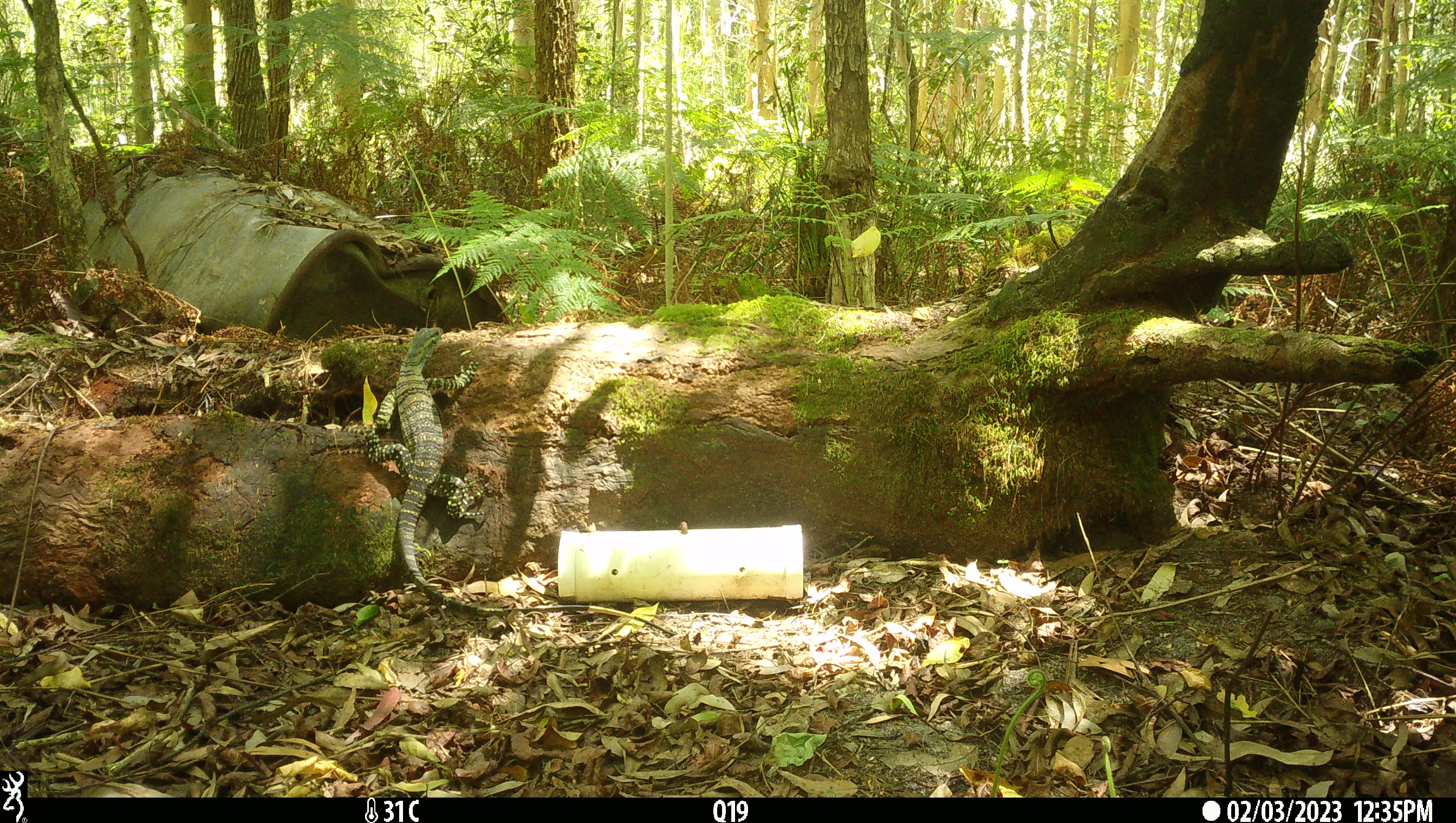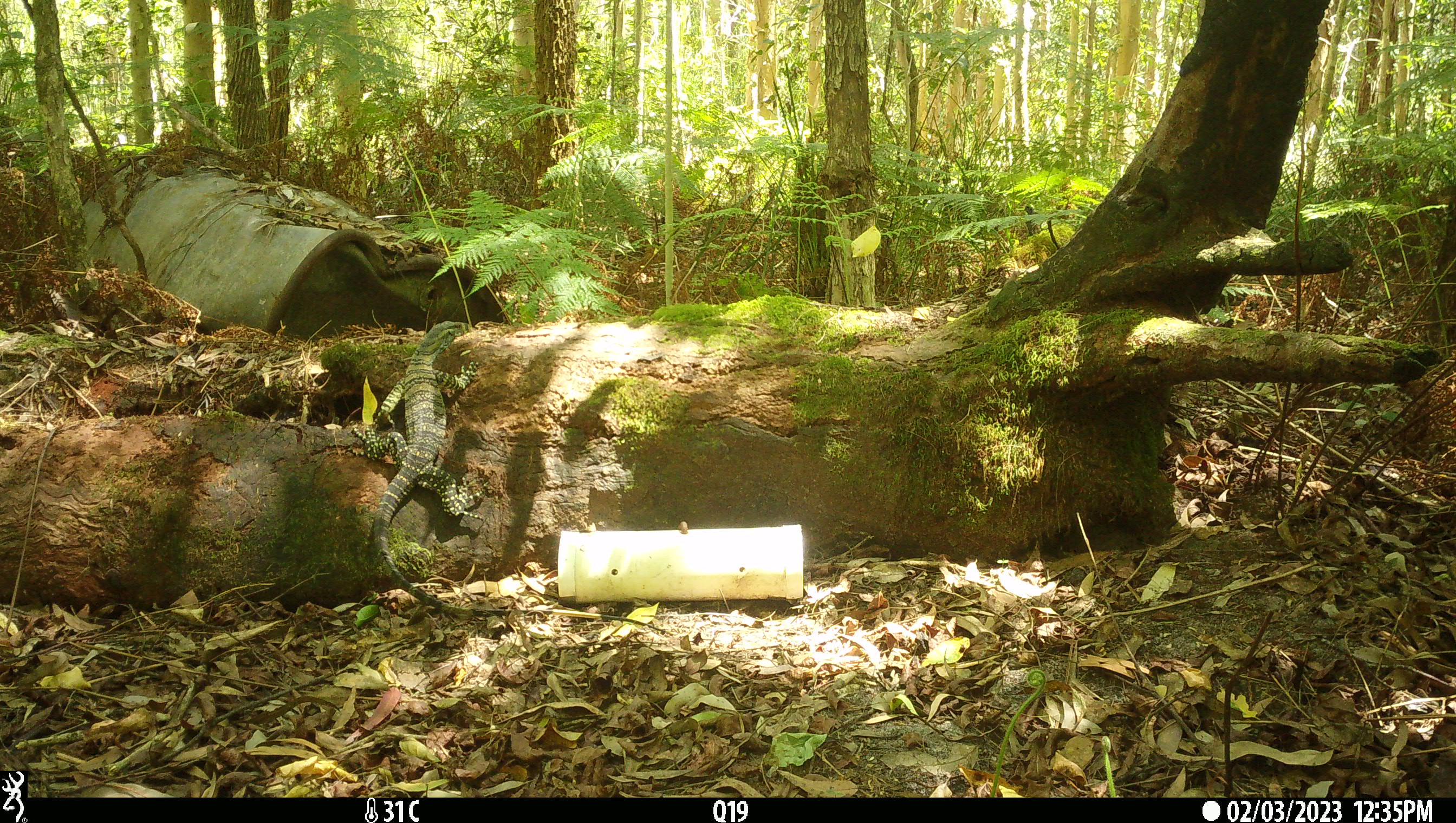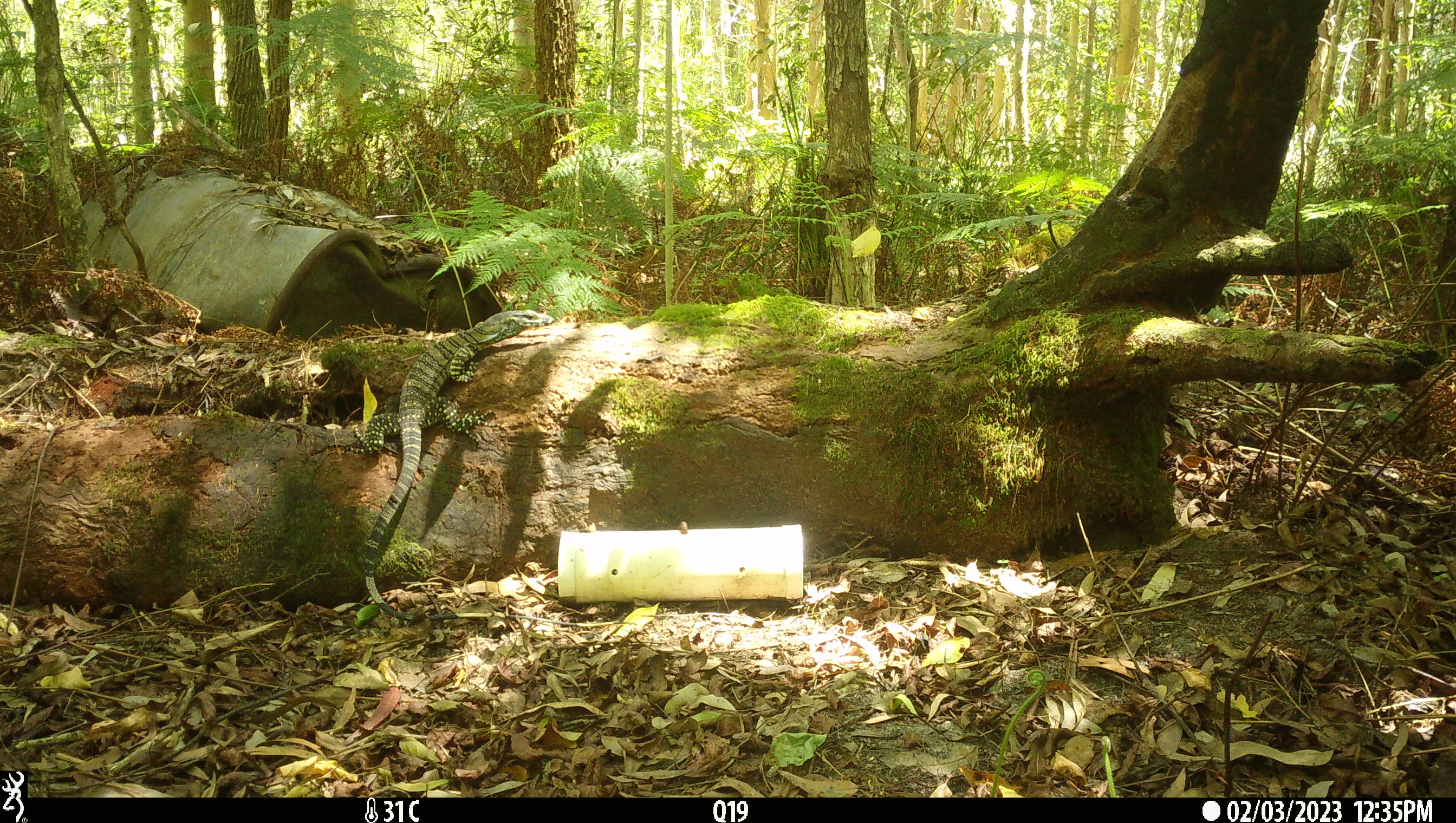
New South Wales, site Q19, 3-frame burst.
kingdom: Animalia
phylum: Chordata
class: Reptilia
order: Squamata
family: Varanidae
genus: Varanus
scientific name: Varanus varius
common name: lace monitor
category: goanna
Goanna (lace monitor) (Varanus varius).